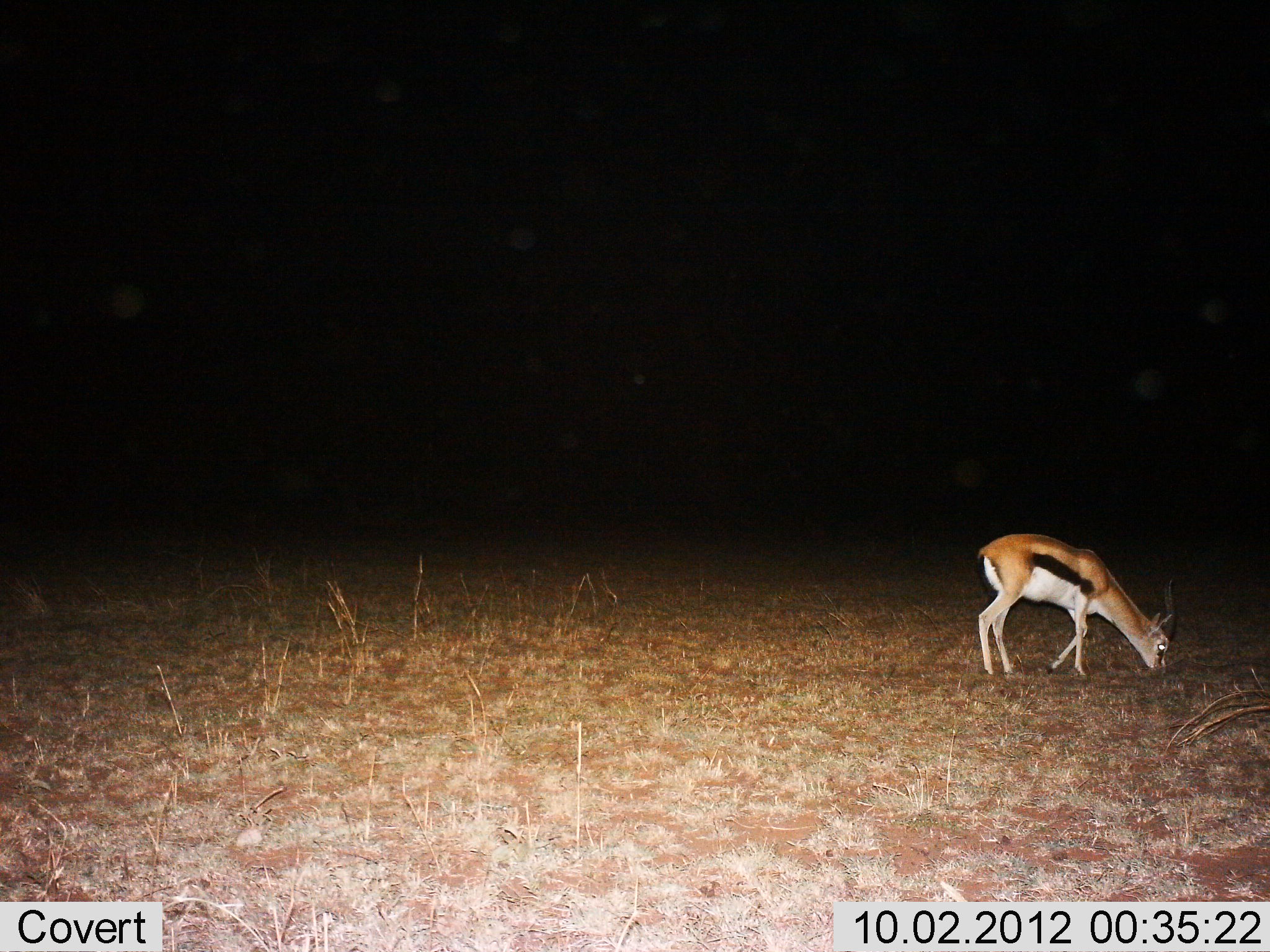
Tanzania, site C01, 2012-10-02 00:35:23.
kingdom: Animalia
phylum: Chordata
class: Mammalia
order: Artiodactyla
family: Bovidae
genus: Eudorcas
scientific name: Eudorcas thomsonii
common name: thomson's gazelle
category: gazellethomsons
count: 1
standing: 10%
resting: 0%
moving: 0%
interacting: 0%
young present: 0%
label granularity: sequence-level